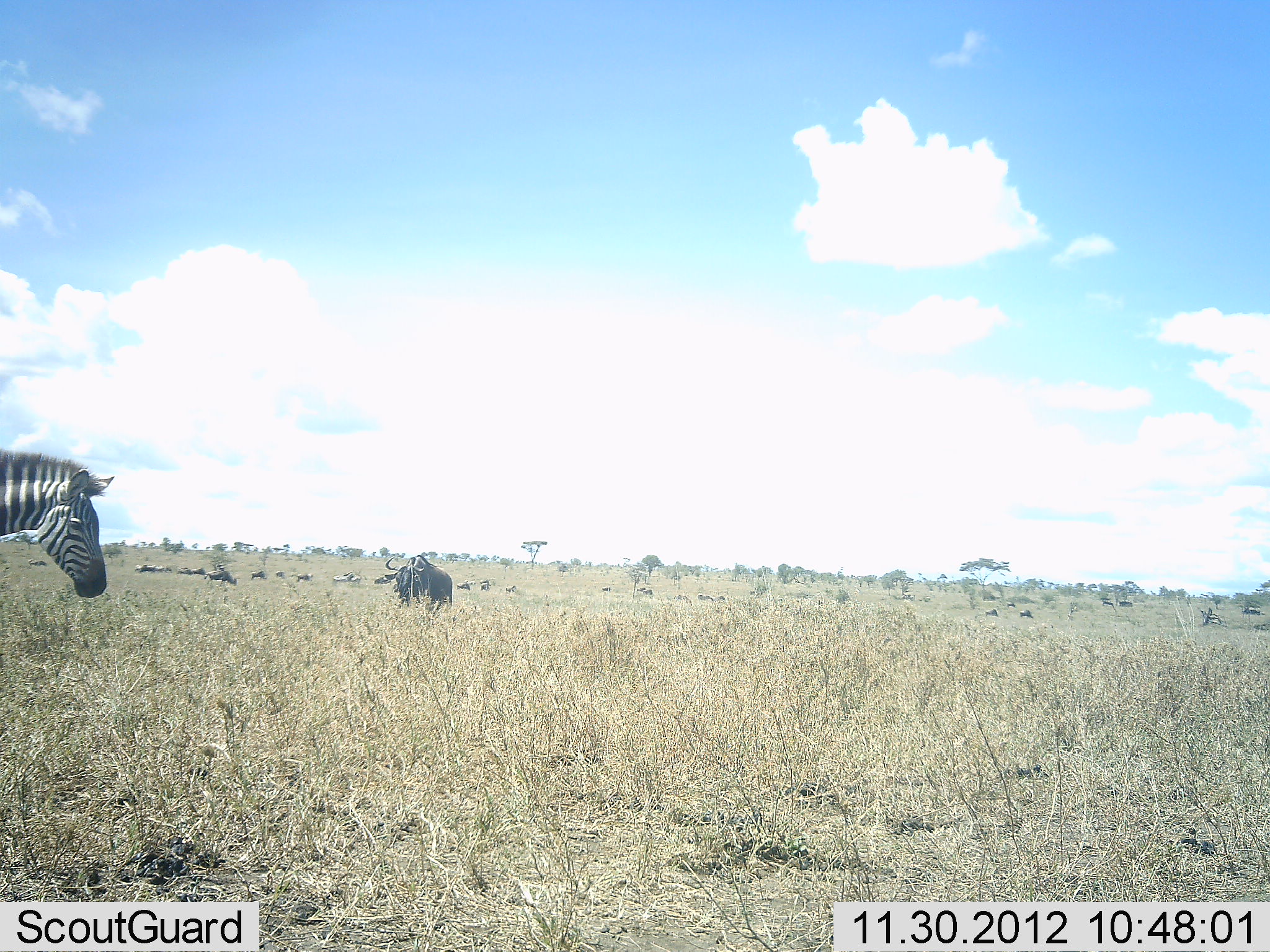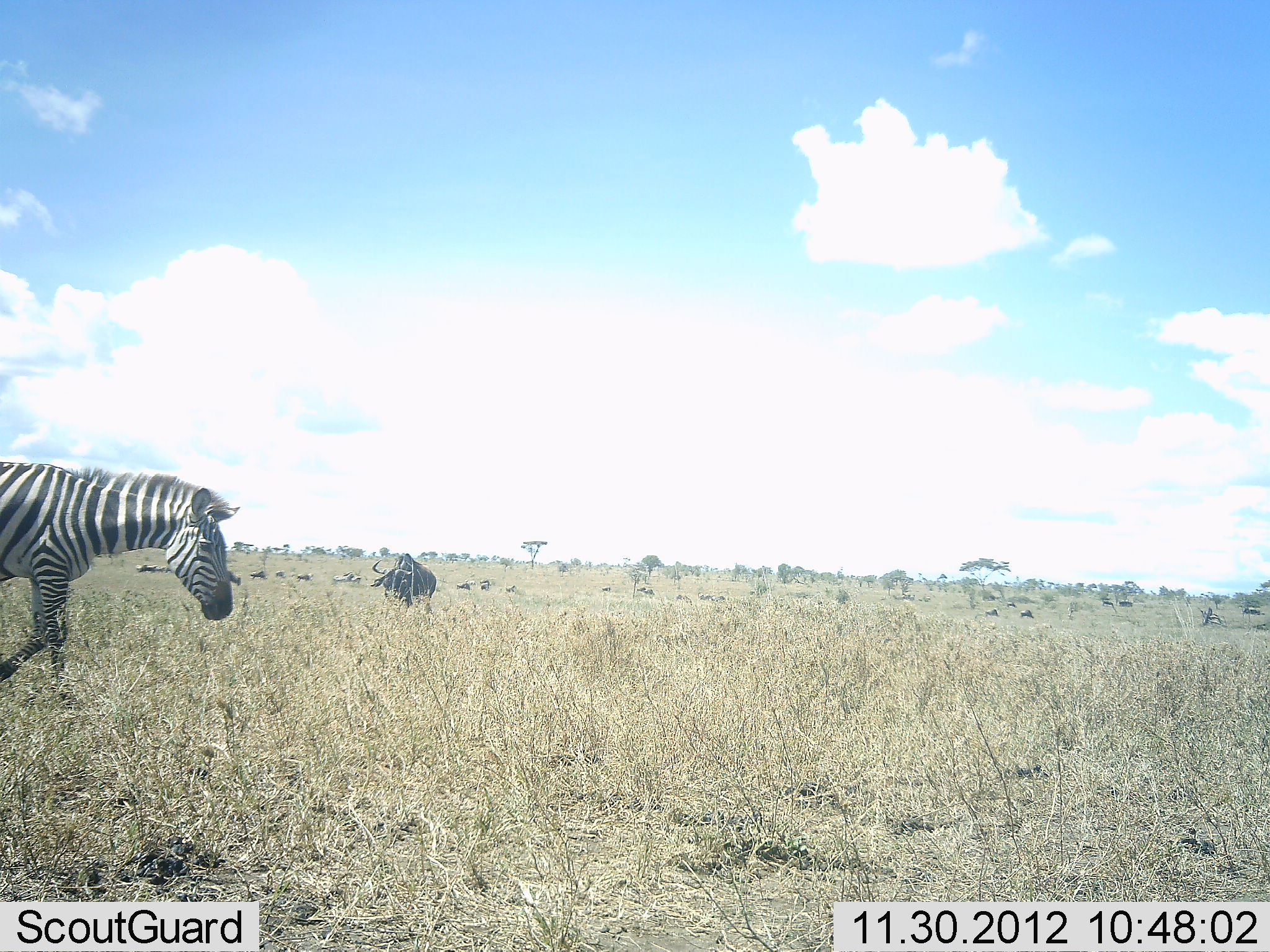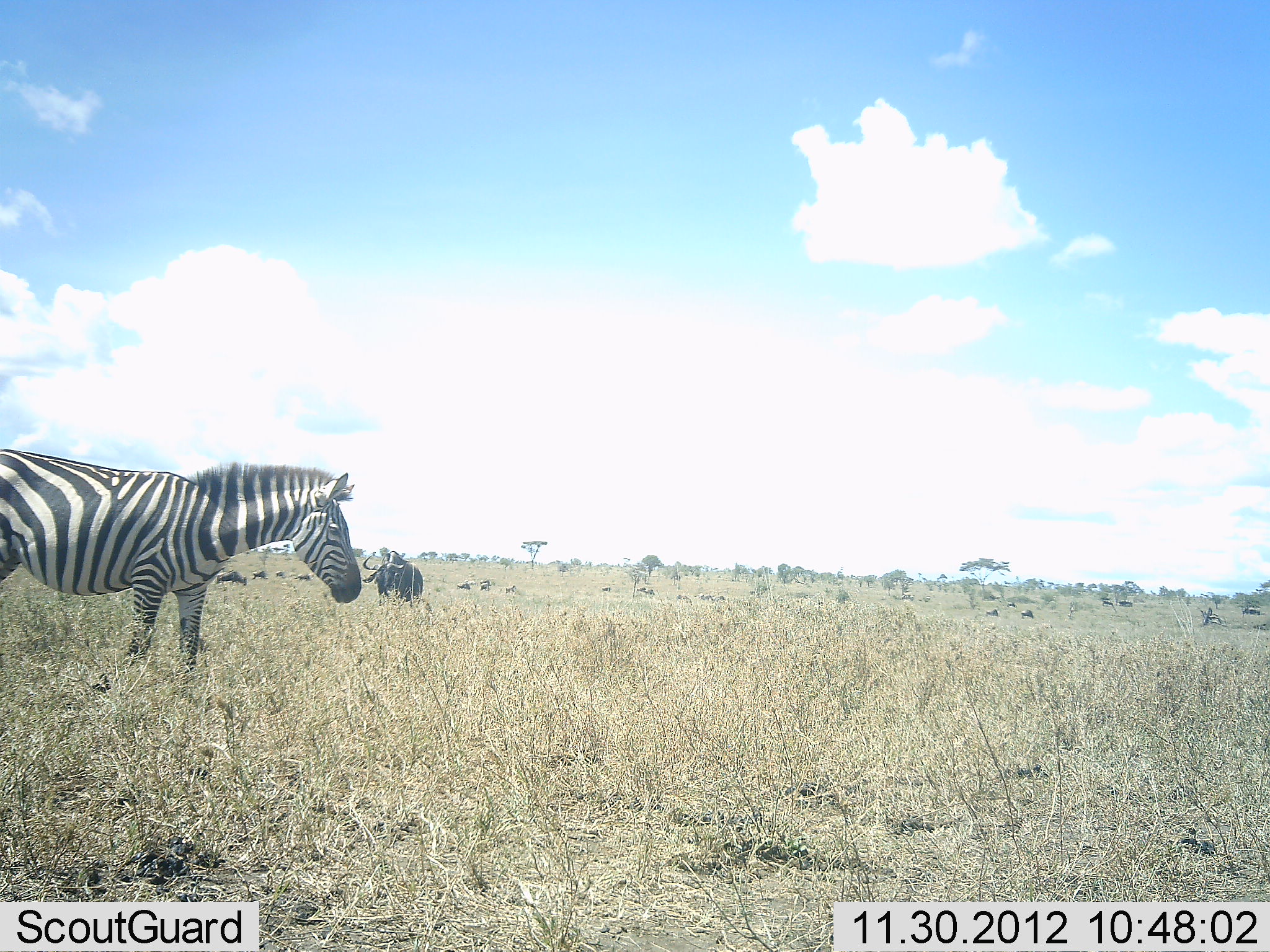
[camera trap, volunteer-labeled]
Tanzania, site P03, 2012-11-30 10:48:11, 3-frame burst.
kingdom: Animalia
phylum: Chordata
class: Mammalia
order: Artiodactyla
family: Bovidae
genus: Connochaetes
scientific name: Connochaetes taurinus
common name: blue wildebeest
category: wildebeest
Wildebeest (blue wildebeest) (Connochaetes taurinus), count 11-50. Behavior (volunteer vote fractions): standing 60%, resting 10%, moving 70%, interacting 0%. Young present (vote fraction): 0%. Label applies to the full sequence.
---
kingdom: Animalia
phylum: Chordata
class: Mammalia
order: Perissodactyla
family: Equidae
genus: Equus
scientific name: Equus quagga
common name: plains zebra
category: zebra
Zebra (plains zebra) (Equus quagga), count 1. Behavior (volunteer vote fractions): standing 7%, resting 0%, moving 93%, interacting 0%. Young present (vote fraction): 0%. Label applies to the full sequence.